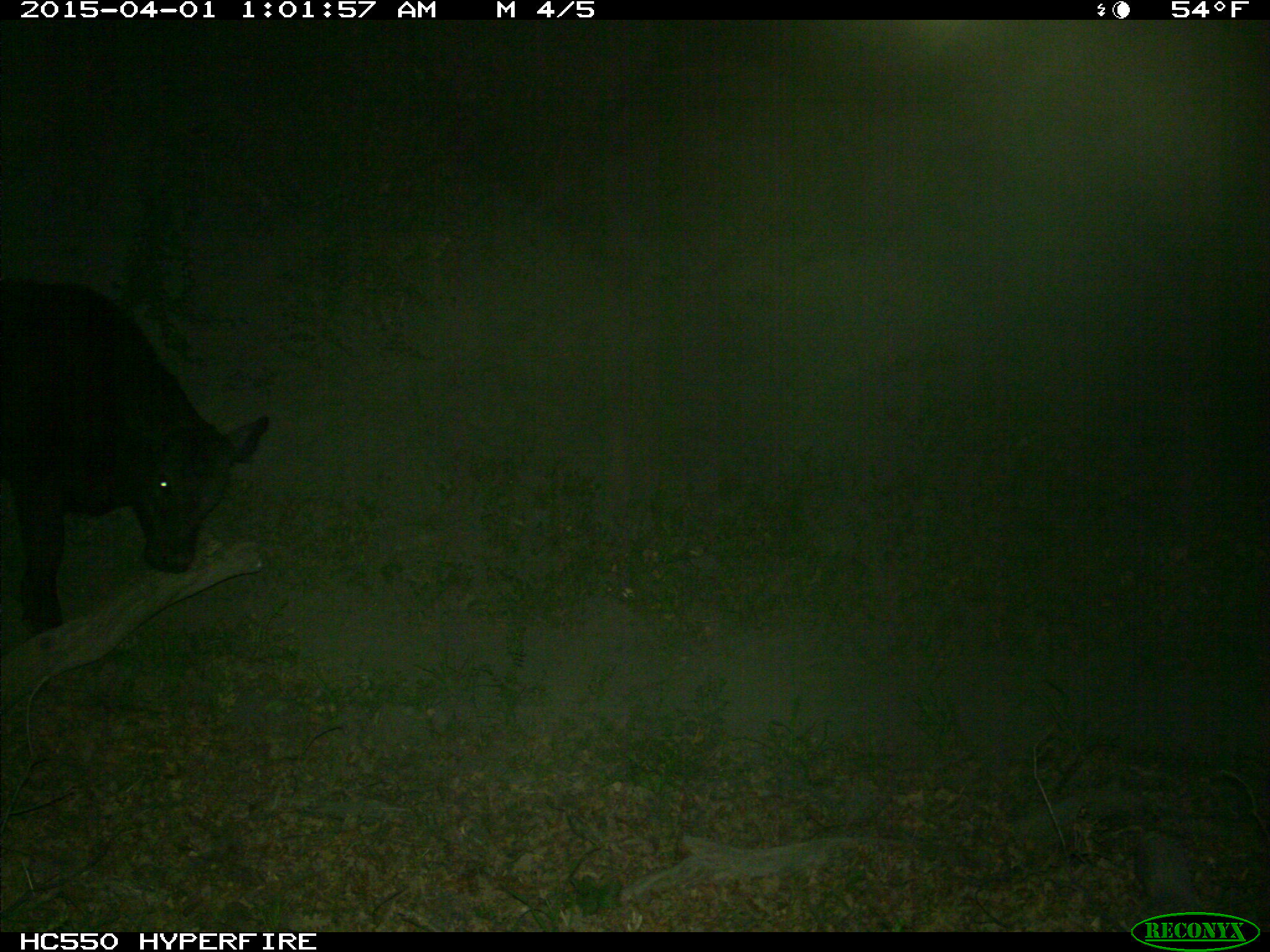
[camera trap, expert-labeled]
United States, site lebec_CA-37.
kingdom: Animalia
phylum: Chordata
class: Mammalia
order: Artiodactyla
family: Bovidae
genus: Bos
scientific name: Bos taurus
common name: domestic cow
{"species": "Bos taurus (domestic cow)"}